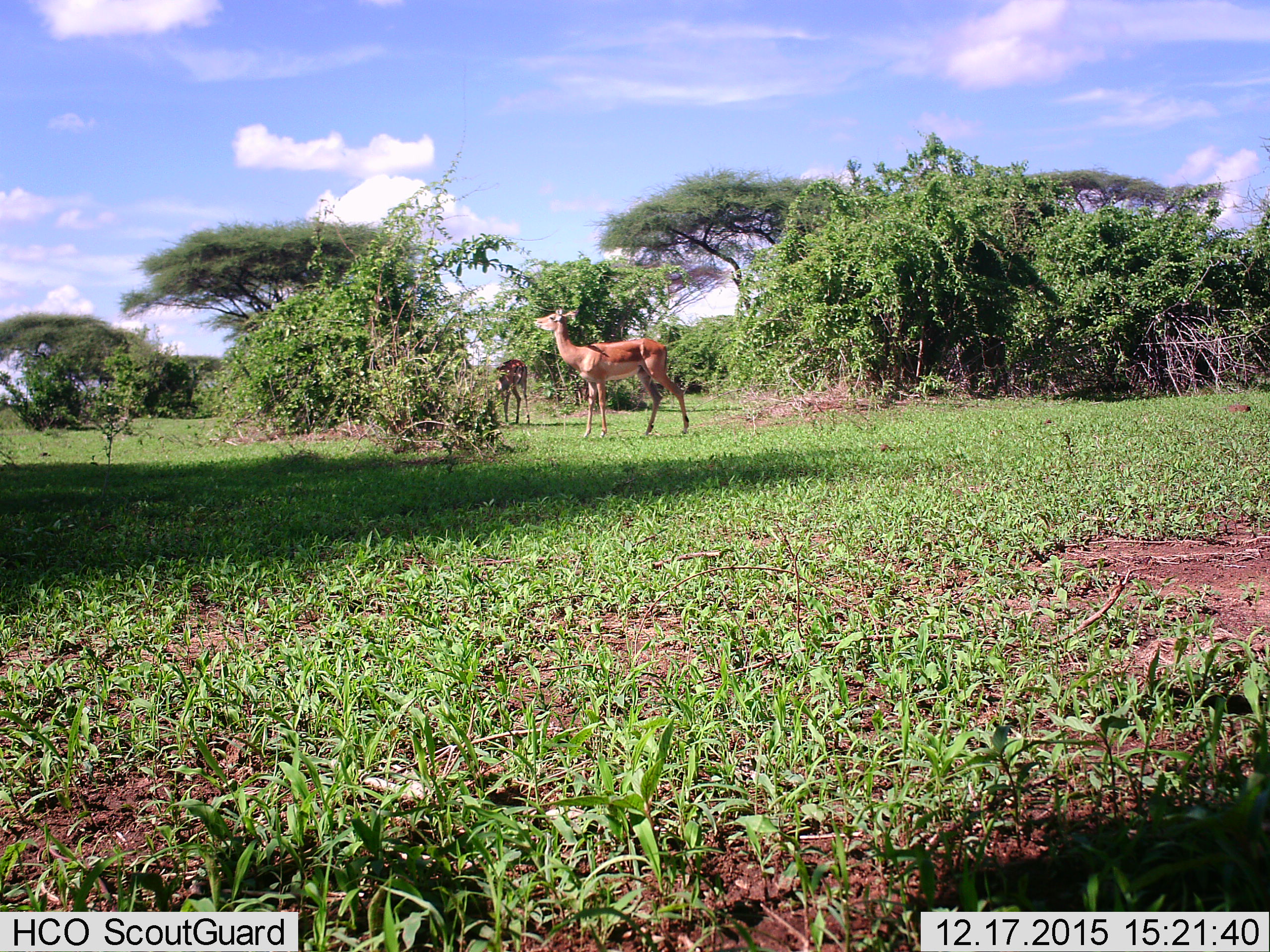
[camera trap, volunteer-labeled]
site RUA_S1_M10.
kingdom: Animalia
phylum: Chordata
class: Mammalia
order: Artiodactyla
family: Bovidae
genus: Aepyceros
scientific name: Aepyceros melampus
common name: impala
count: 2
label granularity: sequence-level